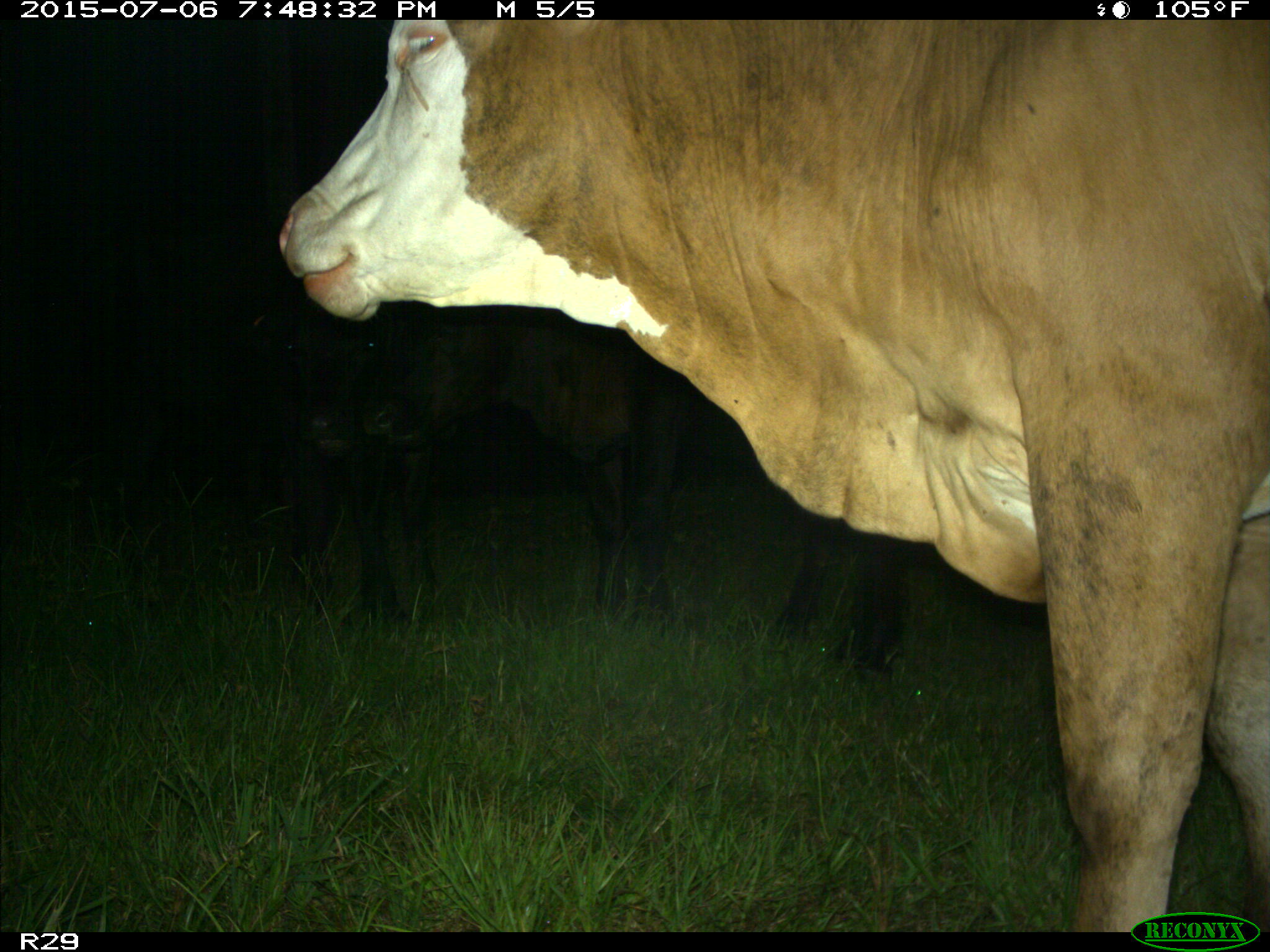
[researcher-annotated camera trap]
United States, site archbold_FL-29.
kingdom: Animalia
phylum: Chordata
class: Mammalia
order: Artiodactyla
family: Bovidae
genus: Bos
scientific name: Bos taurus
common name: domestic cow